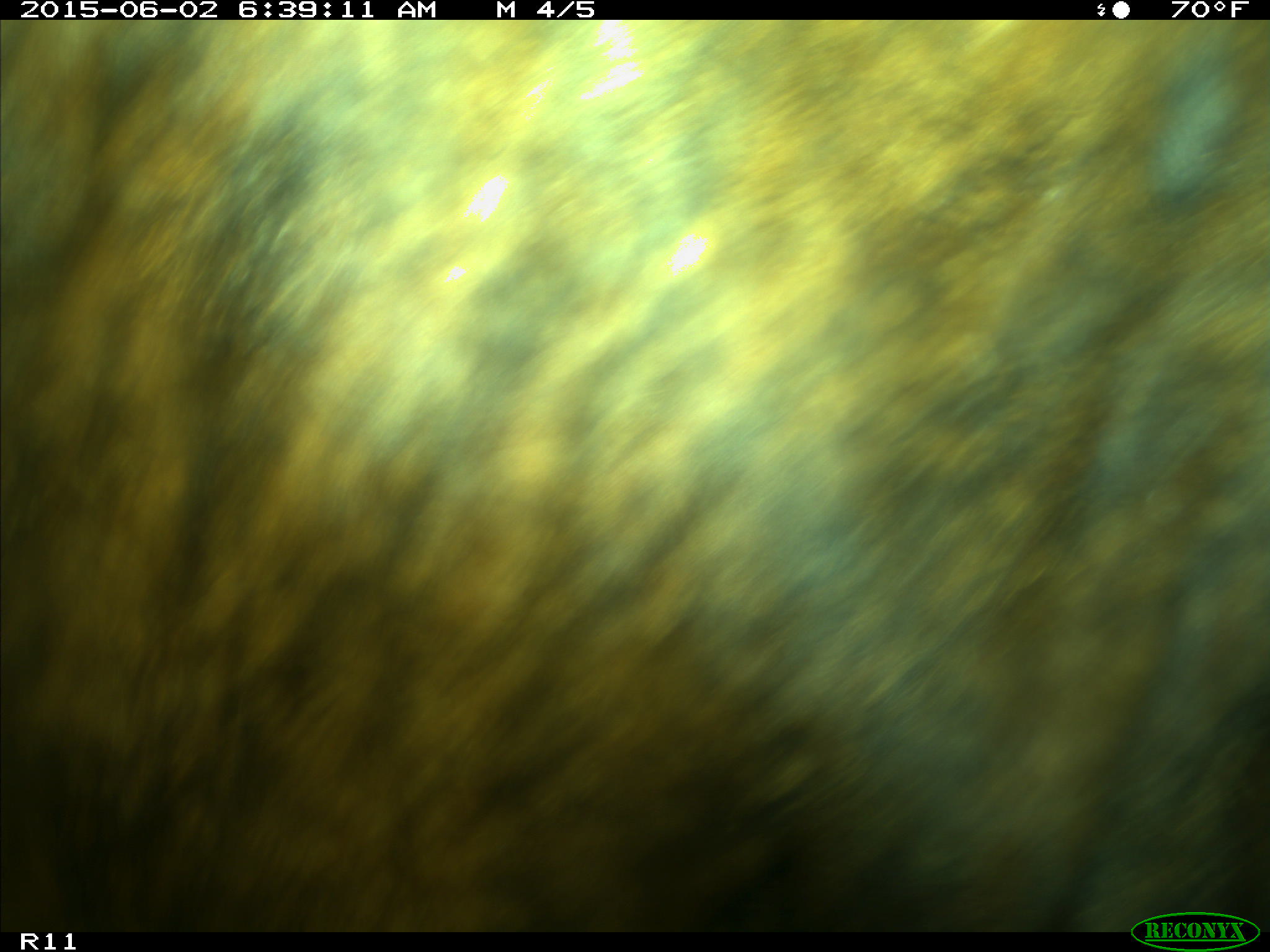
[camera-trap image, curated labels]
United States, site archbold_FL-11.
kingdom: Animalia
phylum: Chordata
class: Mammalia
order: Artiodactyla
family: Bovidae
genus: Bos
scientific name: Bos taurus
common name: domestic cow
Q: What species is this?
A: Bos taurus (domestic cow).